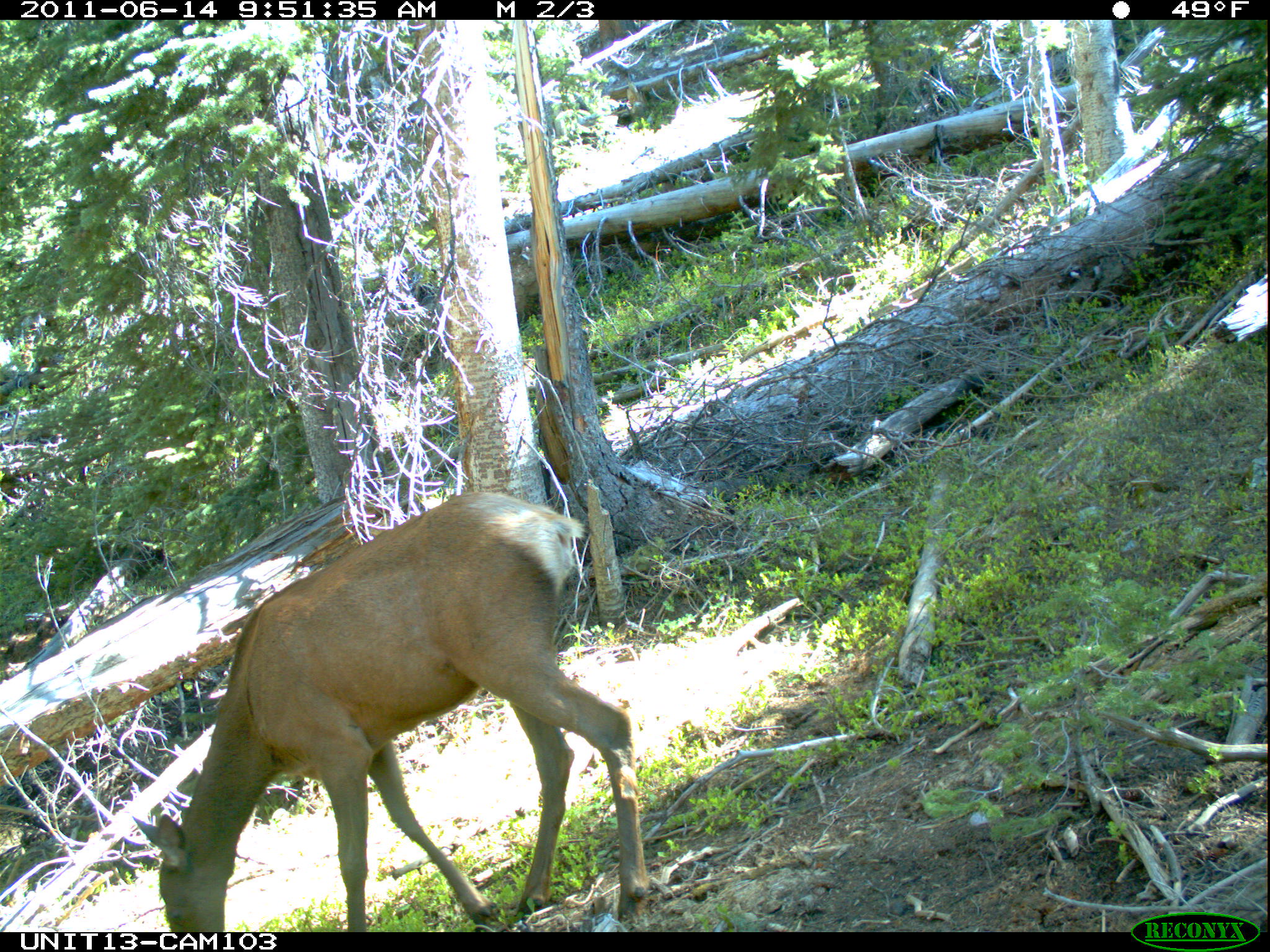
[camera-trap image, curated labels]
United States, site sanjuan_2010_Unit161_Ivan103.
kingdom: Animalia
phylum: Chordata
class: Mammalia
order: Artiodactyla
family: Cervidae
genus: Cervus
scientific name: Cervus elaphus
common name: red deer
Cervus elaphus (red deer).